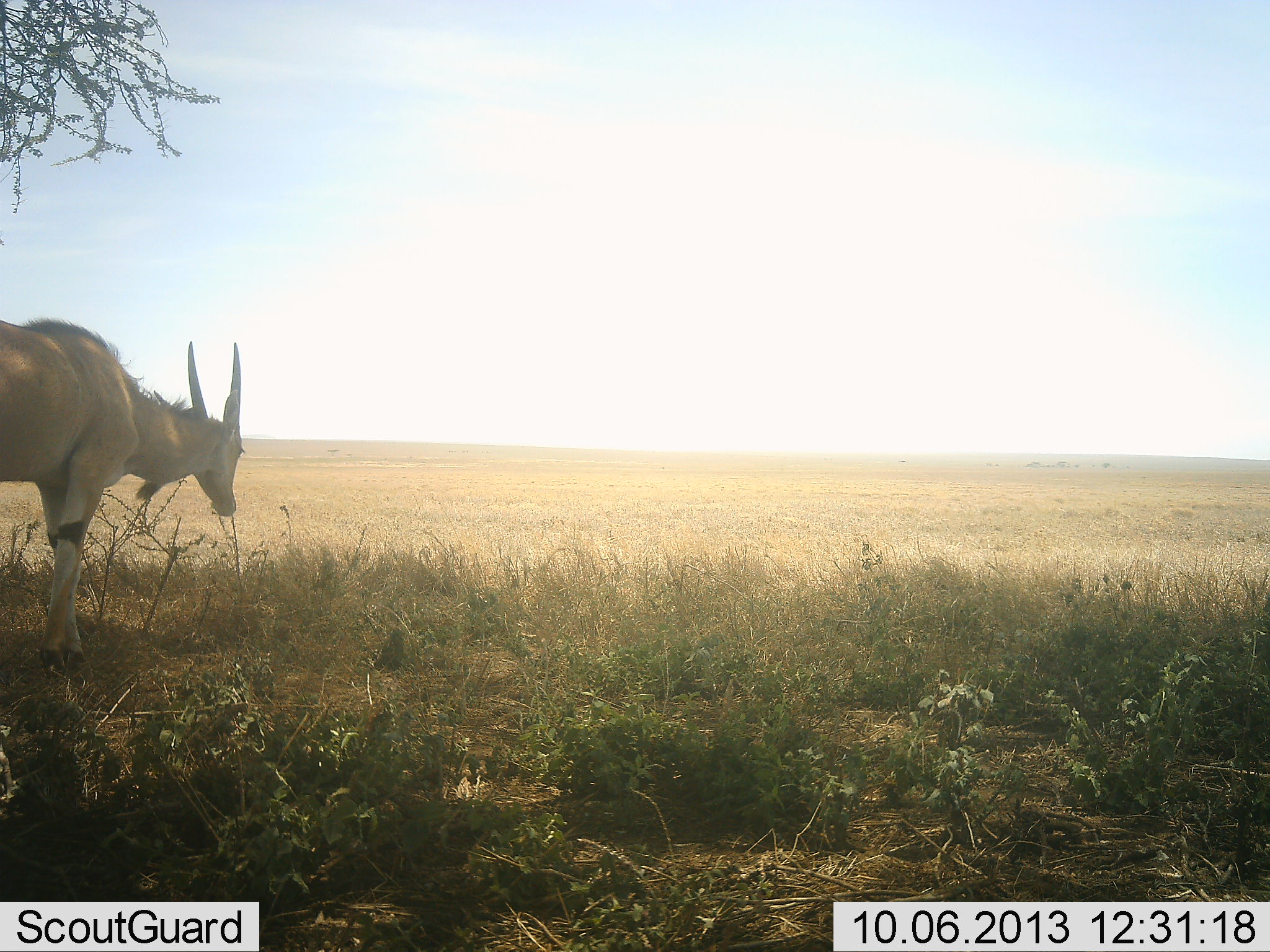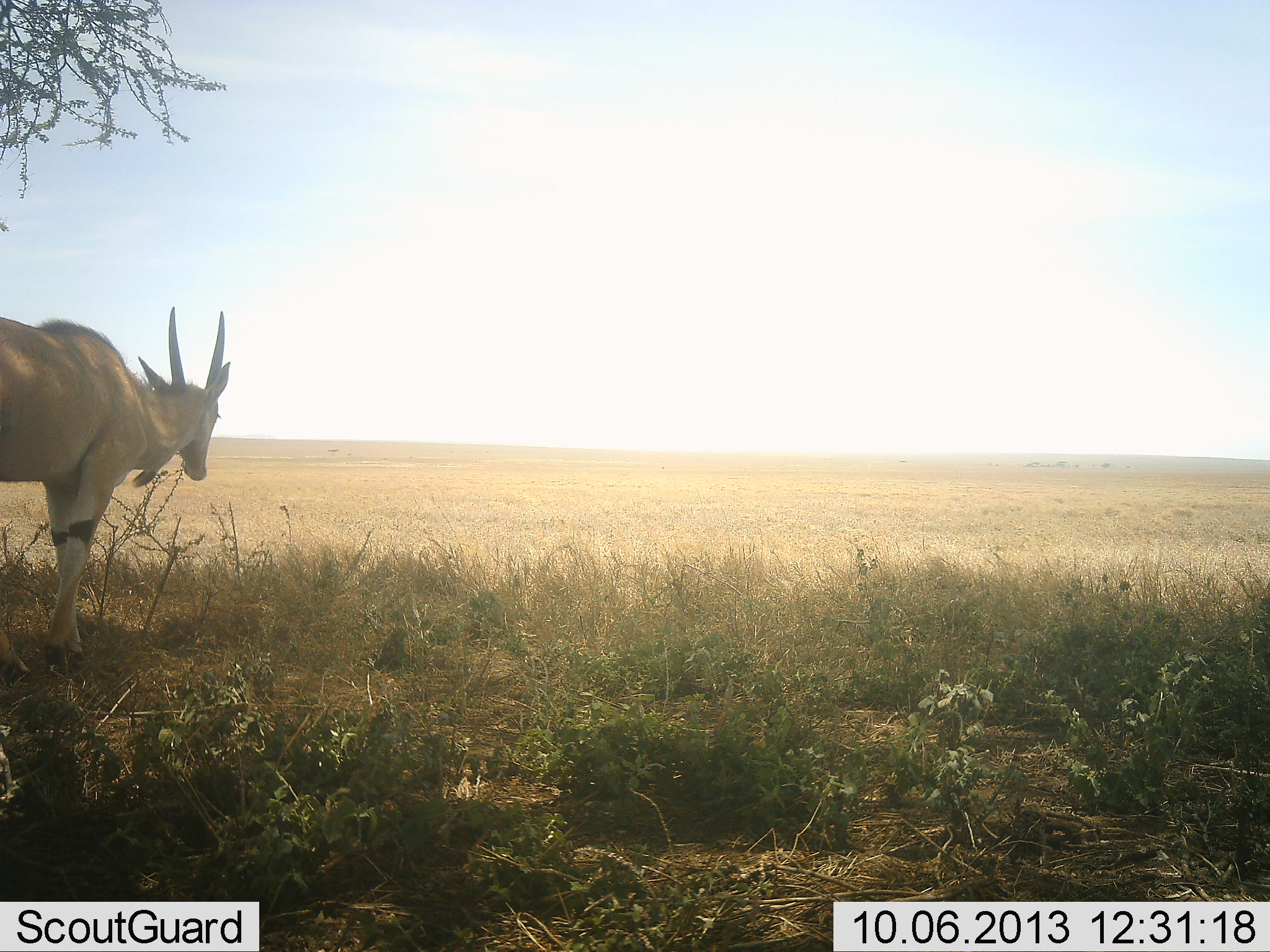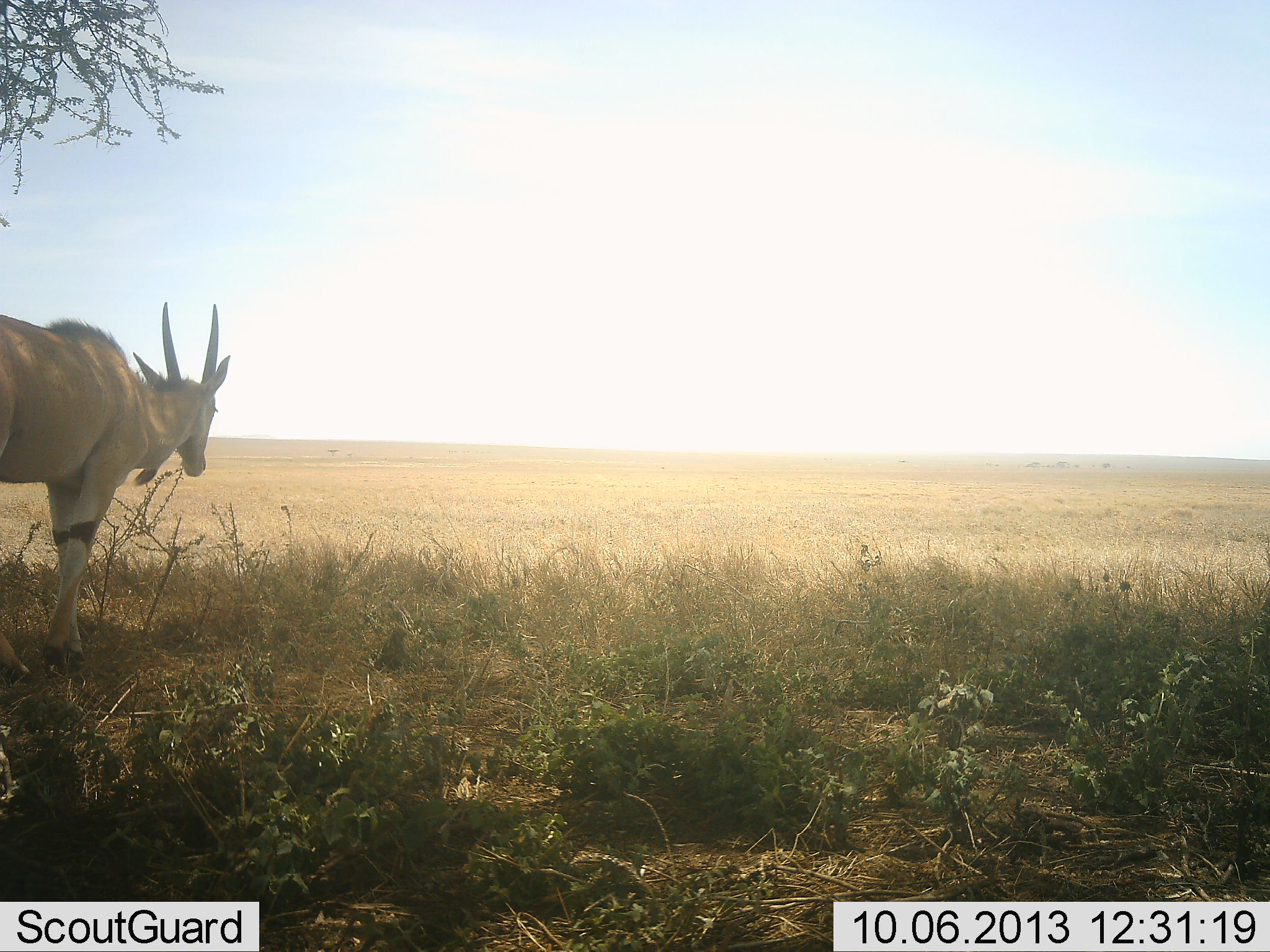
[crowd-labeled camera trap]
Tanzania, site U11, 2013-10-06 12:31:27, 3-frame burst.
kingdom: Animalia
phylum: Chordata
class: Mammalia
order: Artiodactyla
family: Bovidae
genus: Tragelaphus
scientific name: Tragelaphus oryx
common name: eland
Eland (Tragelaphus oryx), count 1. Behavior (volunteer vote fractions): standing 80%, resting 0%, moving 10%, interacting 0%. Young present (vote fraction): 0%. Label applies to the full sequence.